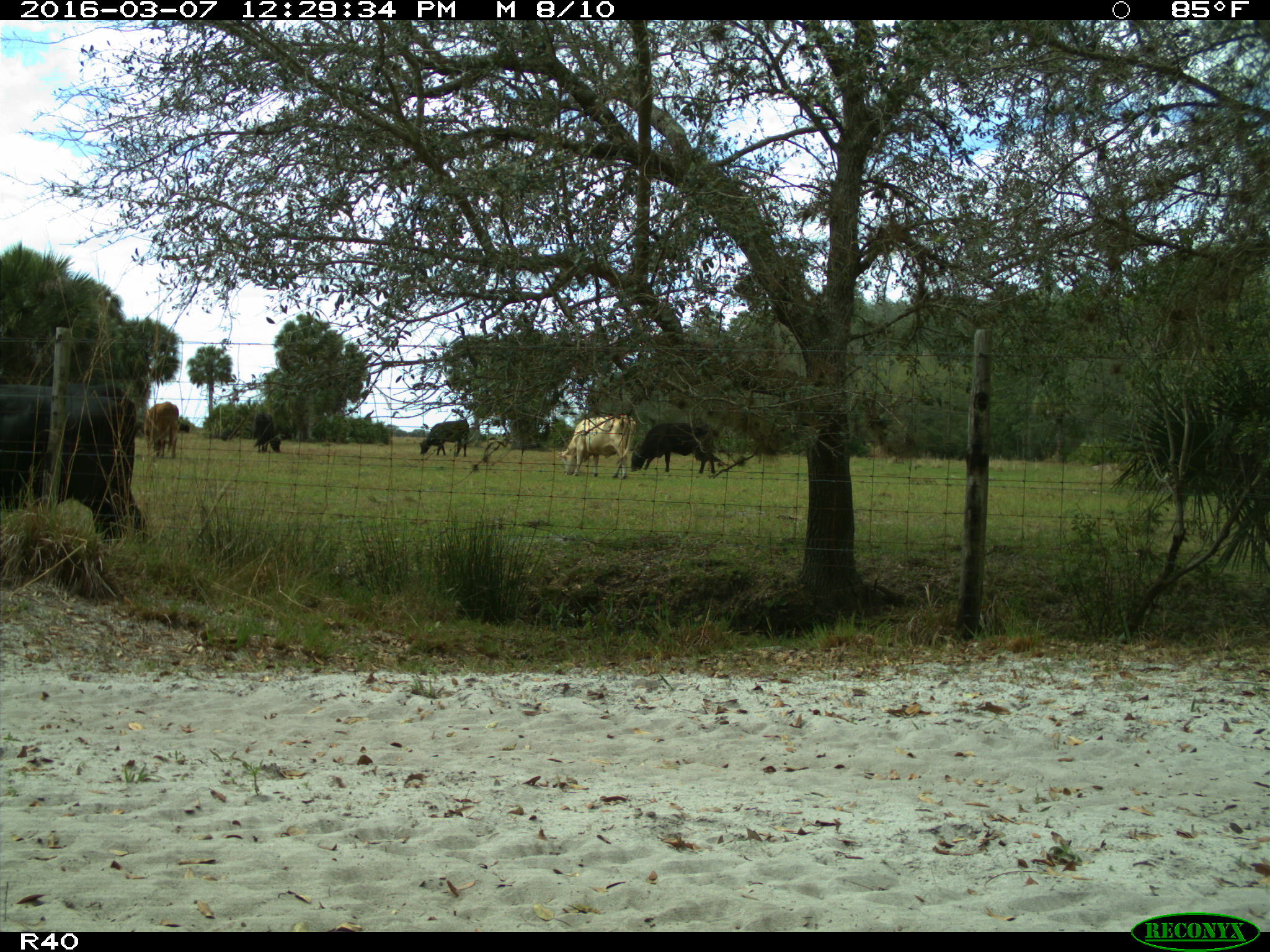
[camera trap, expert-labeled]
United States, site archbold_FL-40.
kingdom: Animalia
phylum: Chordata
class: Mammalia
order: Artiodactyla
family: Bovidae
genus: Bos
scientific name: Bos taurus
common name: domestic cow